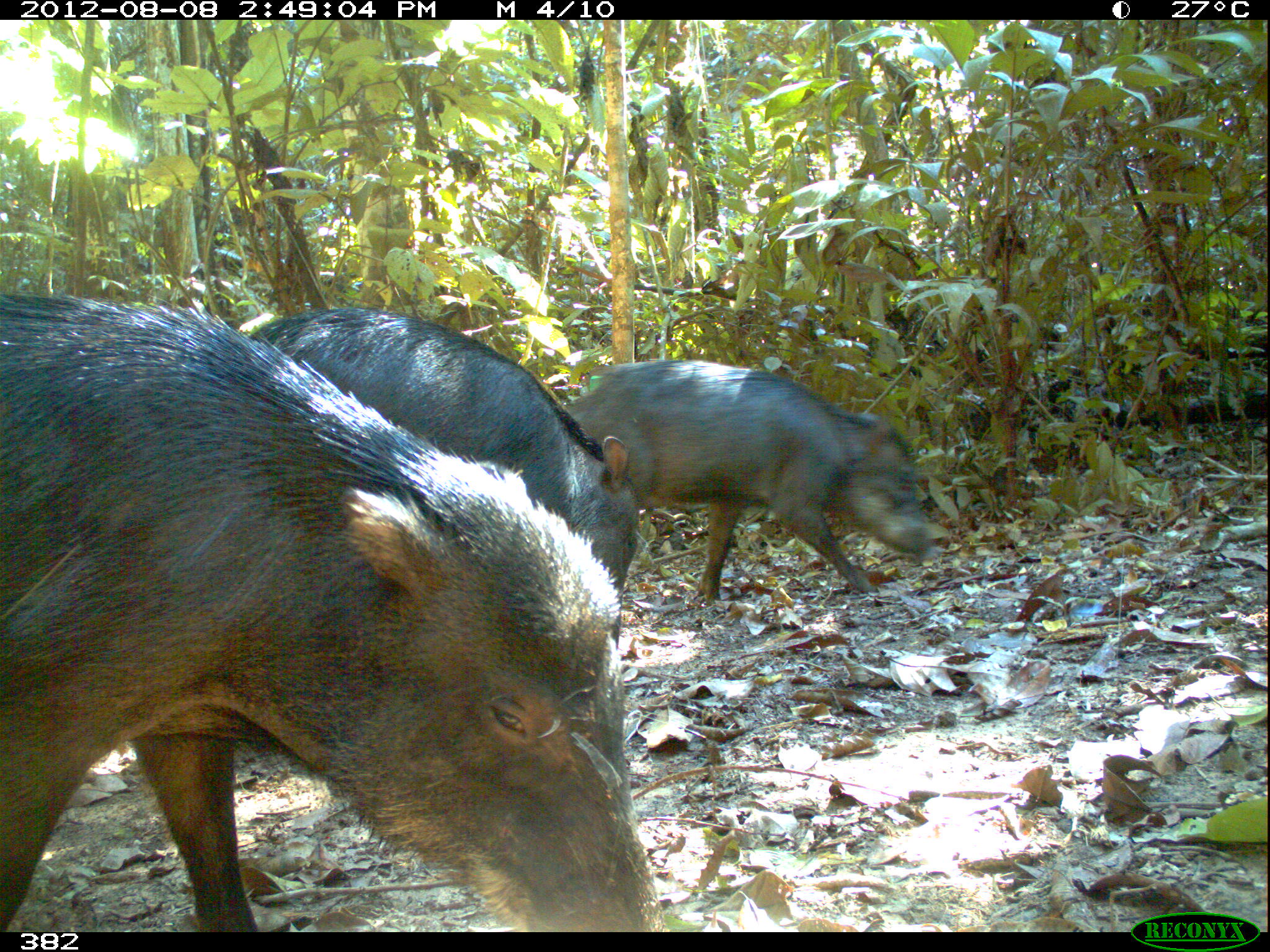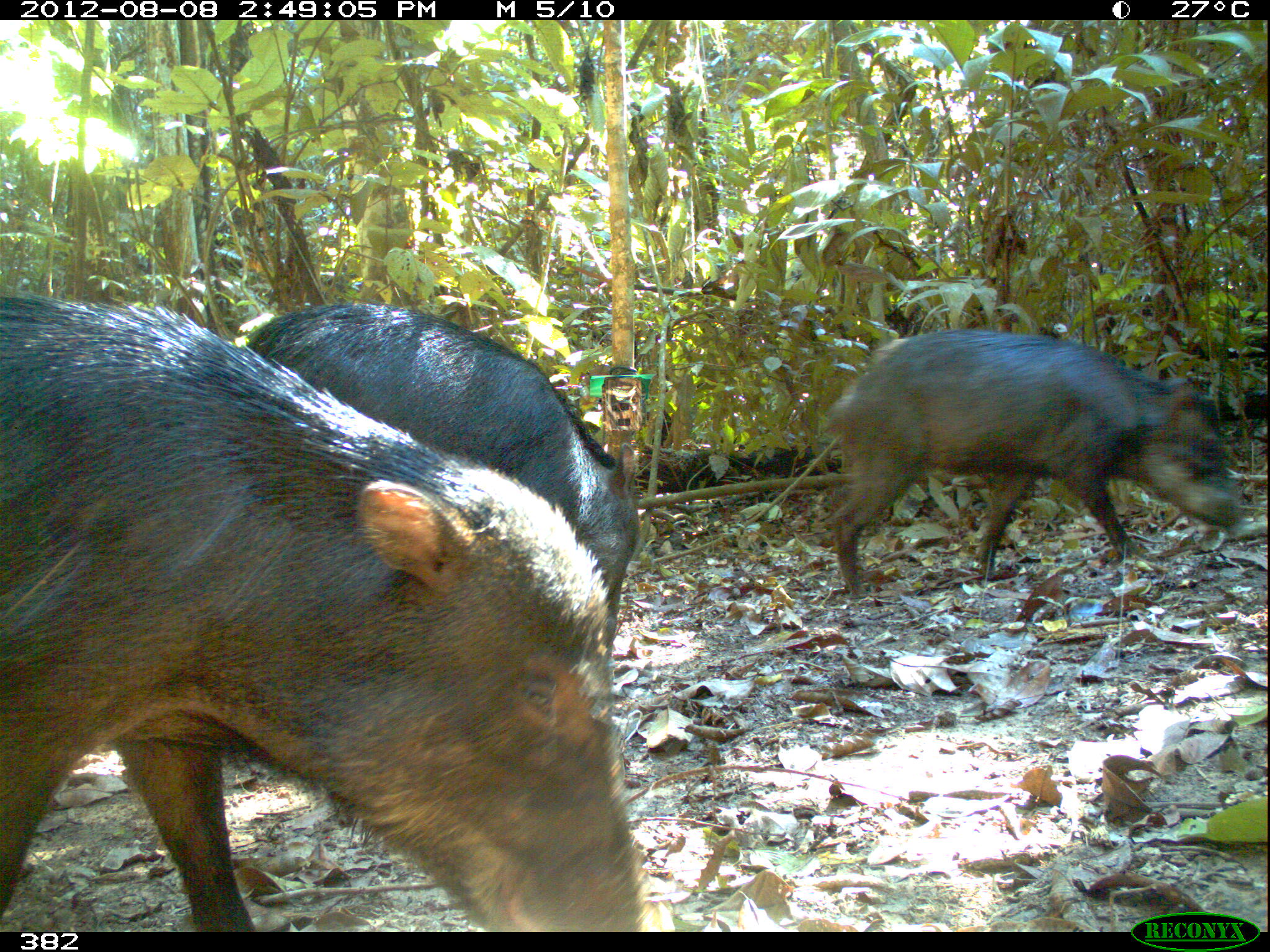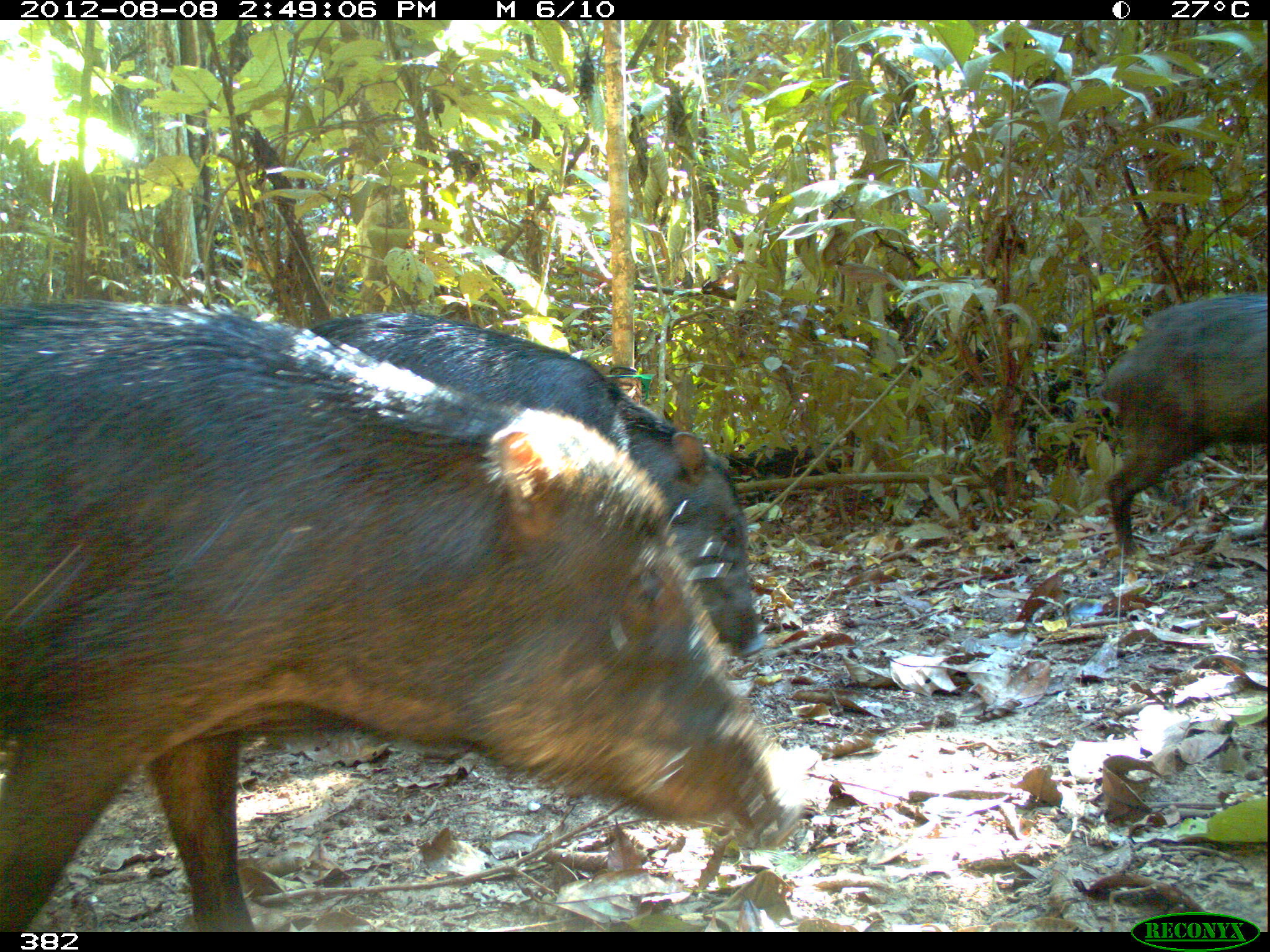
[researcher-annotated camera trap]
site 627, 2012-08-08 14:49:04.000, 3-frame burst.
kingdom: Animalia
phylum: Chordata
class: Mammalia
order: Artiodactyla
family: Tayassuidae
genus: Tayassu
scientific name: Tayassu pecari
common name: white-lipped peccary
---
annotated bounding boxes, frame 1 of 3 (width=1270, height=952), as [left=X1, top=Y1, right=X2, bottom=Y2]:
tayassu pecari: [left=0, top=293, right=663, bottom=932]; [left=236, top=307, right=640, bottom=589]; [left=565, top=358, right=932, bottom=603]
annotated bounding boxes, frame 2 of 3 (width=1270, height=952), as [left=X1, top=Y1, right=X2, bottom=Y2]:
tayassu pecari: [left=0, top=293, right=658, bottom=932]; [left=243, top=299, right=637, bottom=636]; [left=822, top=327, right=1241, bottom=593]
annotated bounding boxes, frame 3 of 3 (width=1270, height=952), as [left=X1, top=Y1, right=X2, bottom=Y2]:
tayassu pecari: [left=0, top=299, right=808, bottom=932]; [left=307, top=309, right=766, bottom=658]; [left=1099, top=292, right=1267, bottom=554]